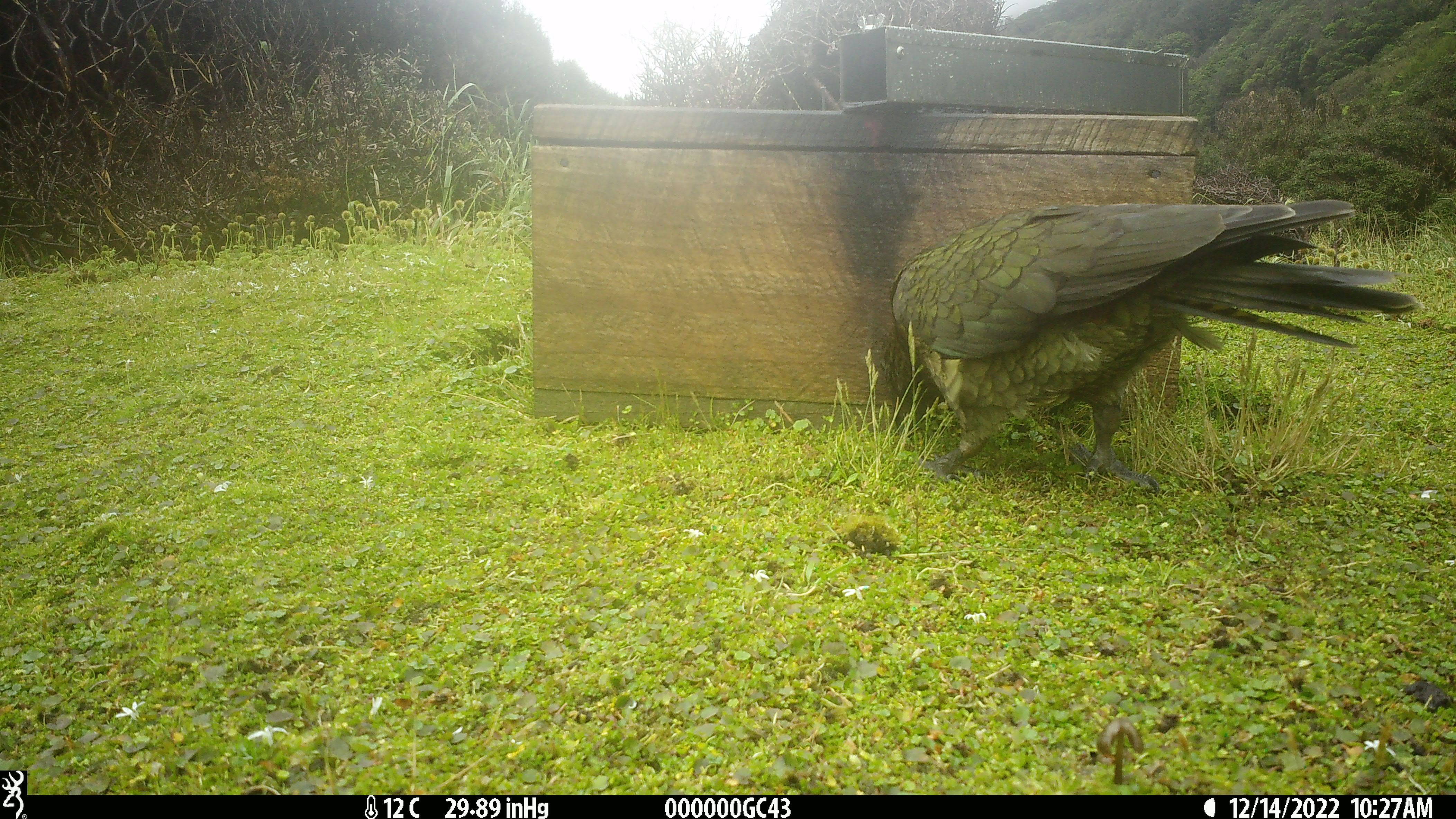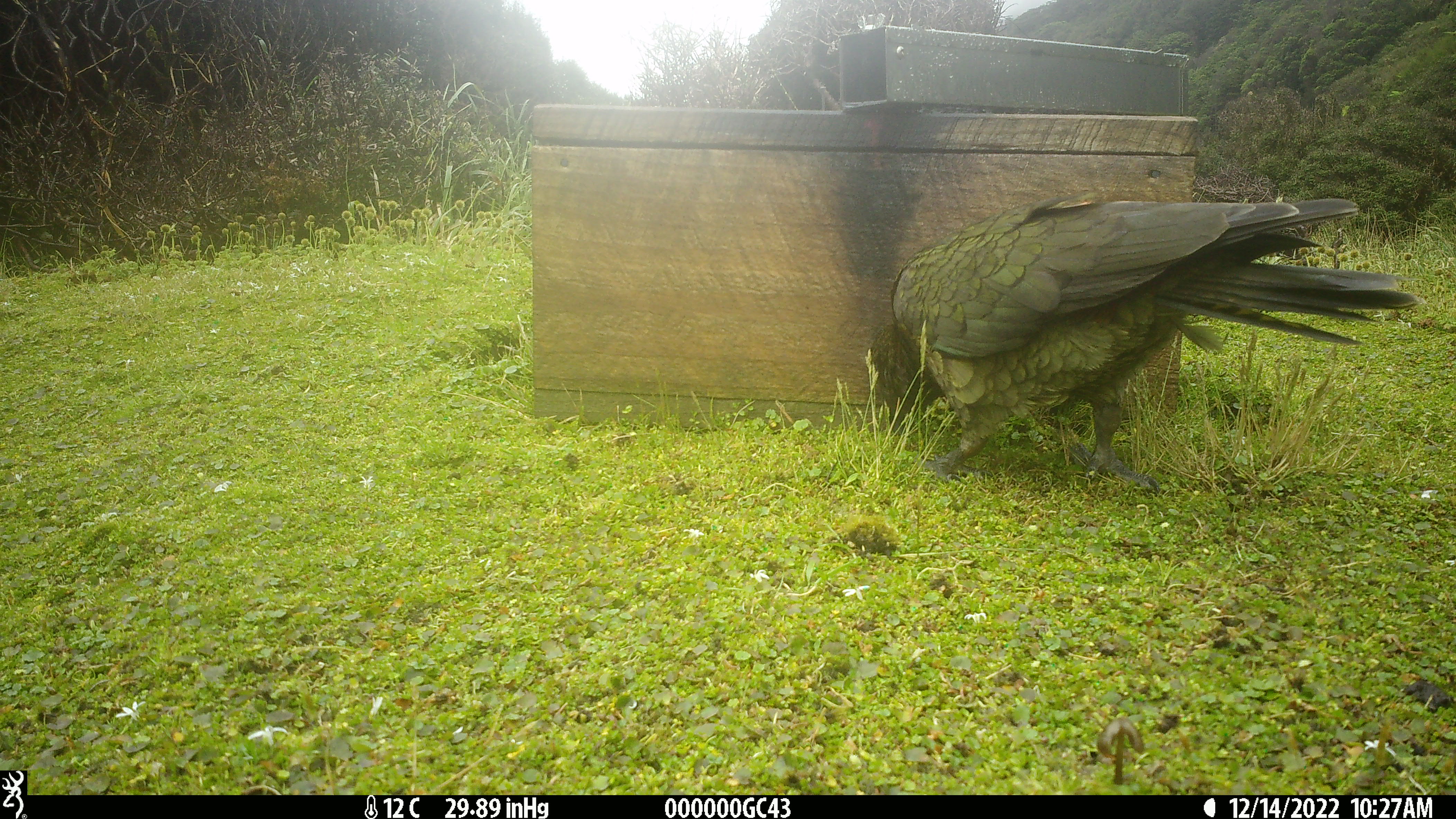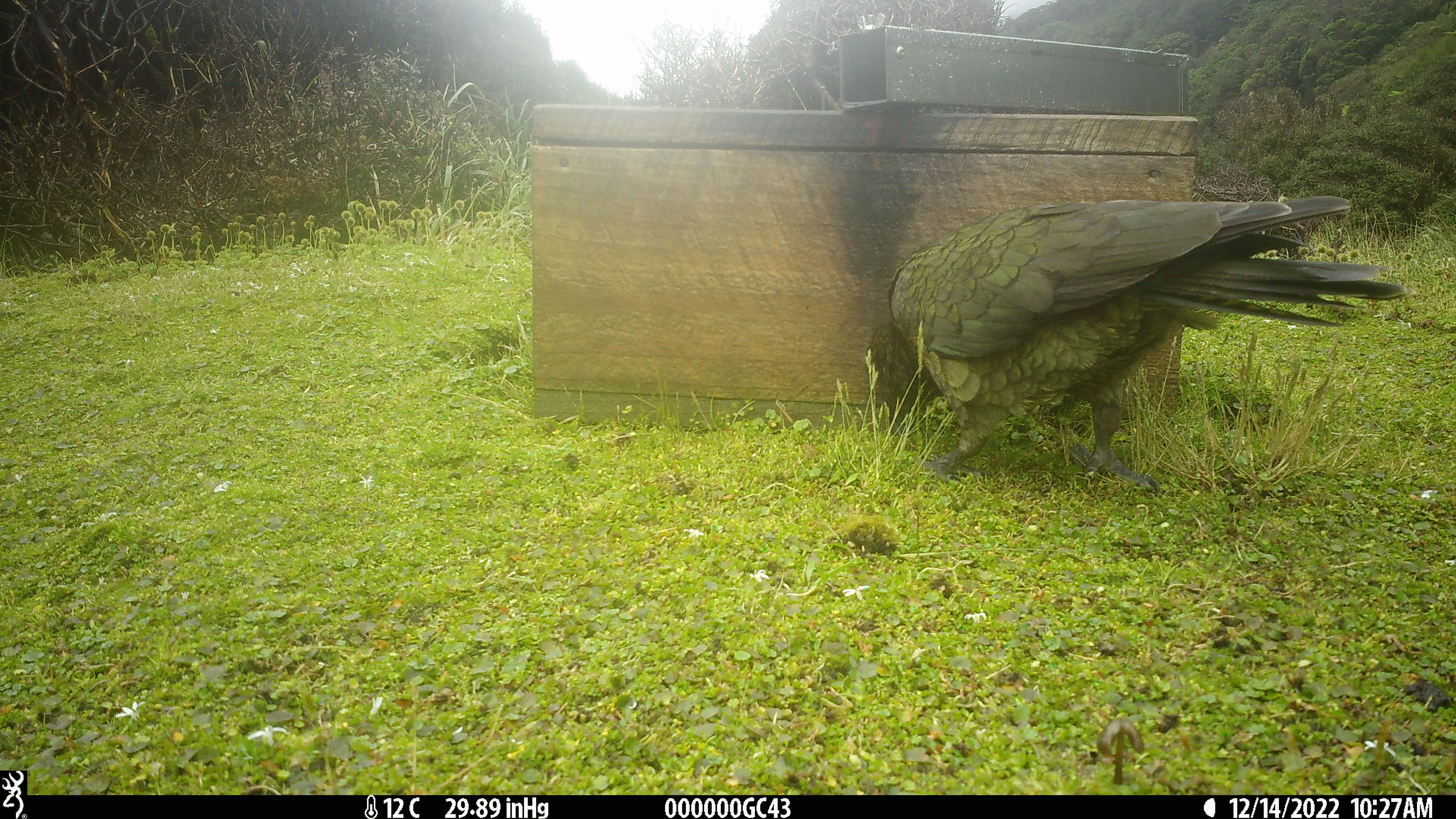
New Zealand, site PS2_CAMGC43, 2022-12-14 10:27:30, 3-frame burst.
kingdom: Animalia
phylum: Chordata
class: Aves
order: Psittaciformes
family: Strigopidae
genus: Nestor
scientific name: Nestor notabilis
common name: kea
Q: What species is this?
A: Kea (Nestor notabilis).